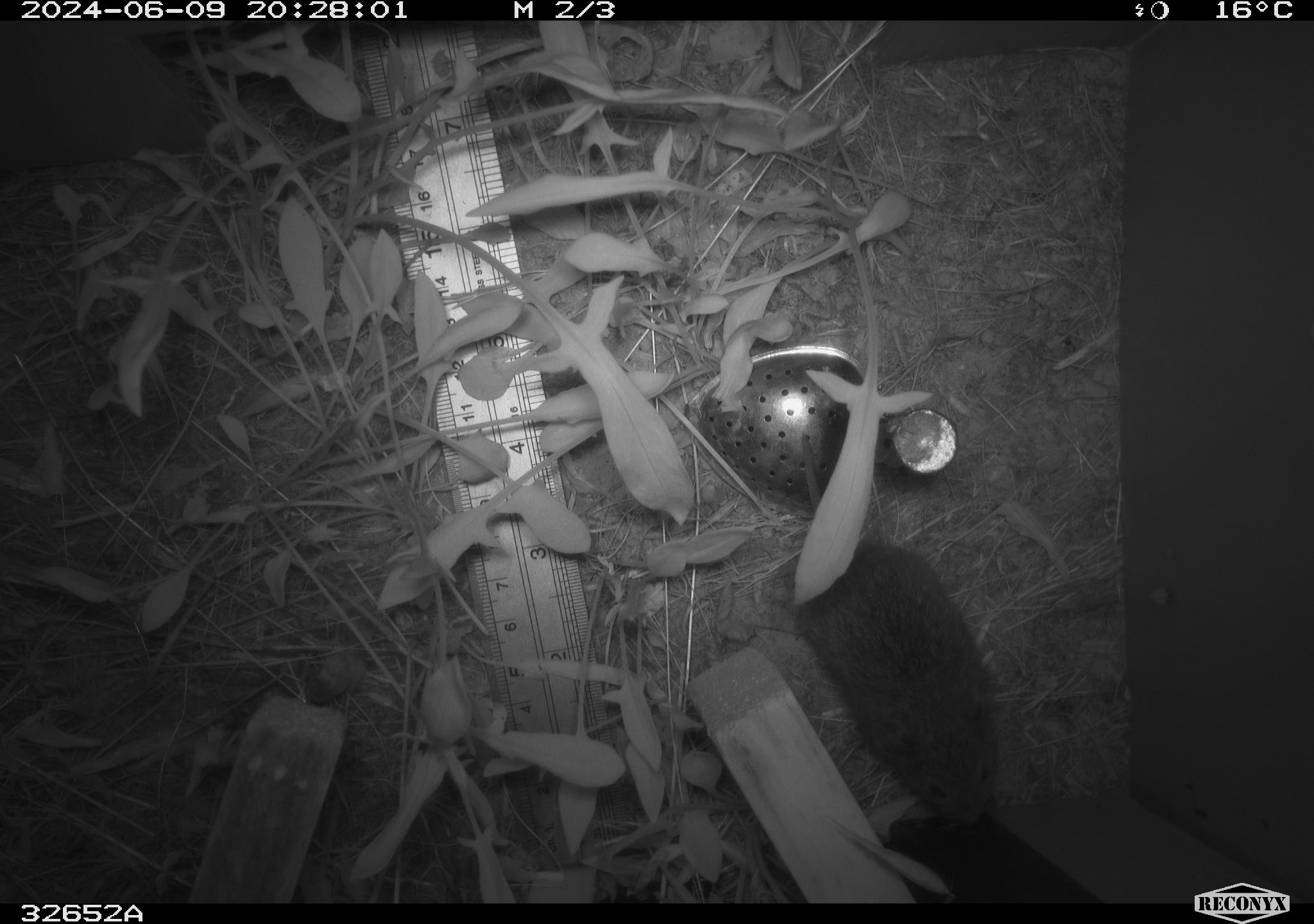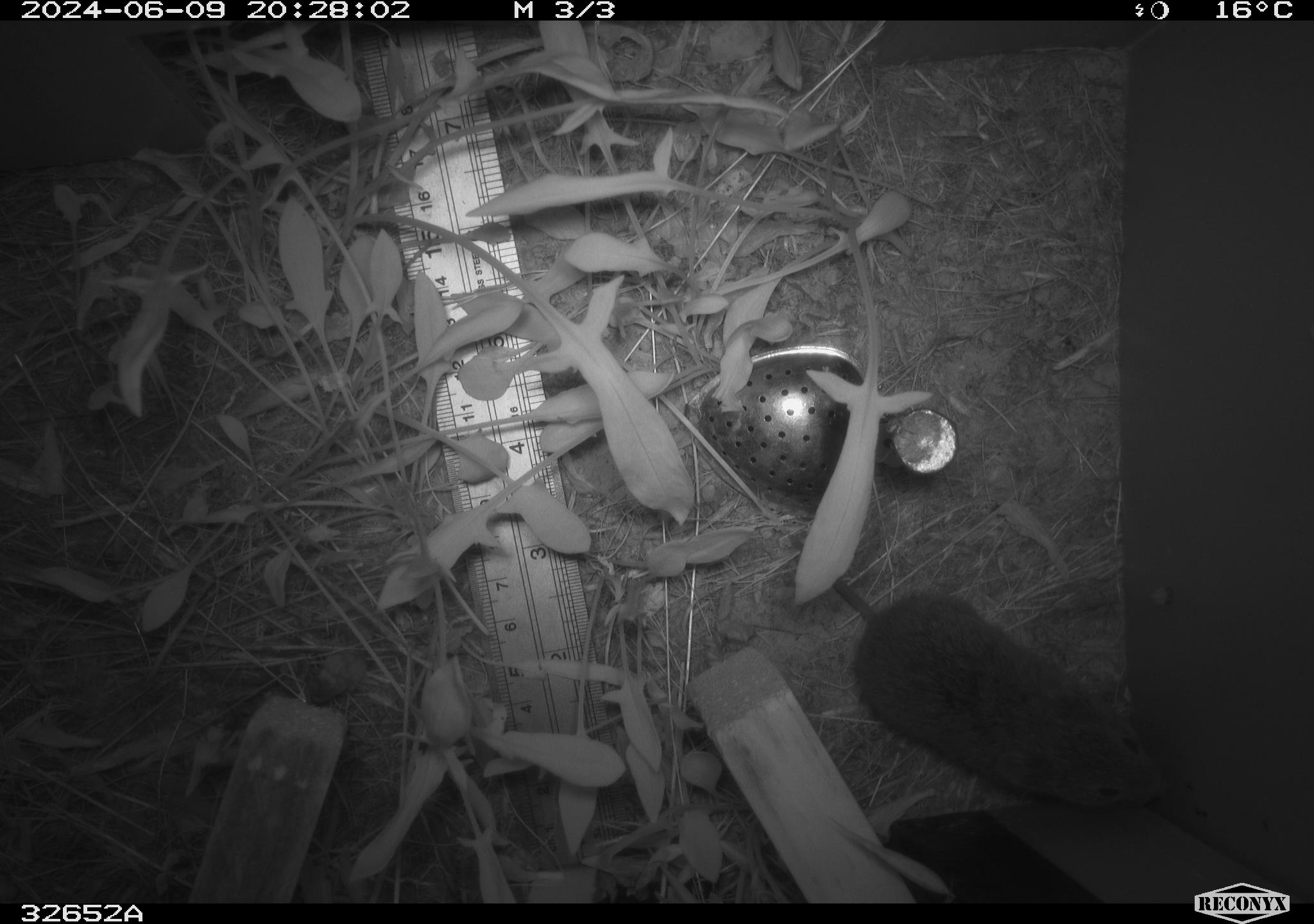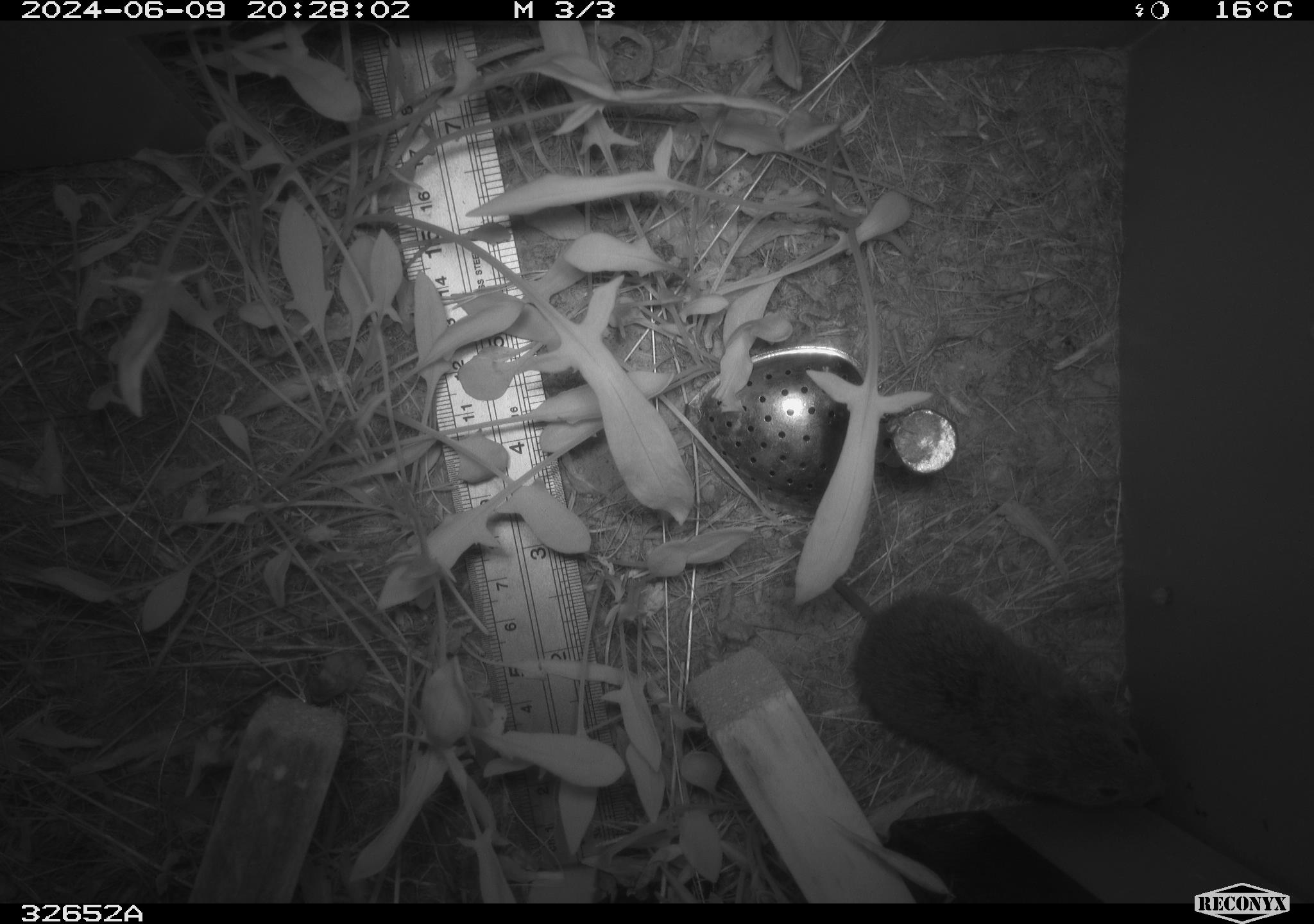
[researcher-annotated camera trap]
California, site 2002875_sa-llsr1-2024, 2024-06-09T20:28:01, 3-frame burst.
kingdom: Animalia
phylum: Chordata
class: Mammalia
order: Rodentia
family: Cricetidae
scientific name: Arvicolinae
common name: voles, lemmings, and muskrats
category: arvicolinae subfamily